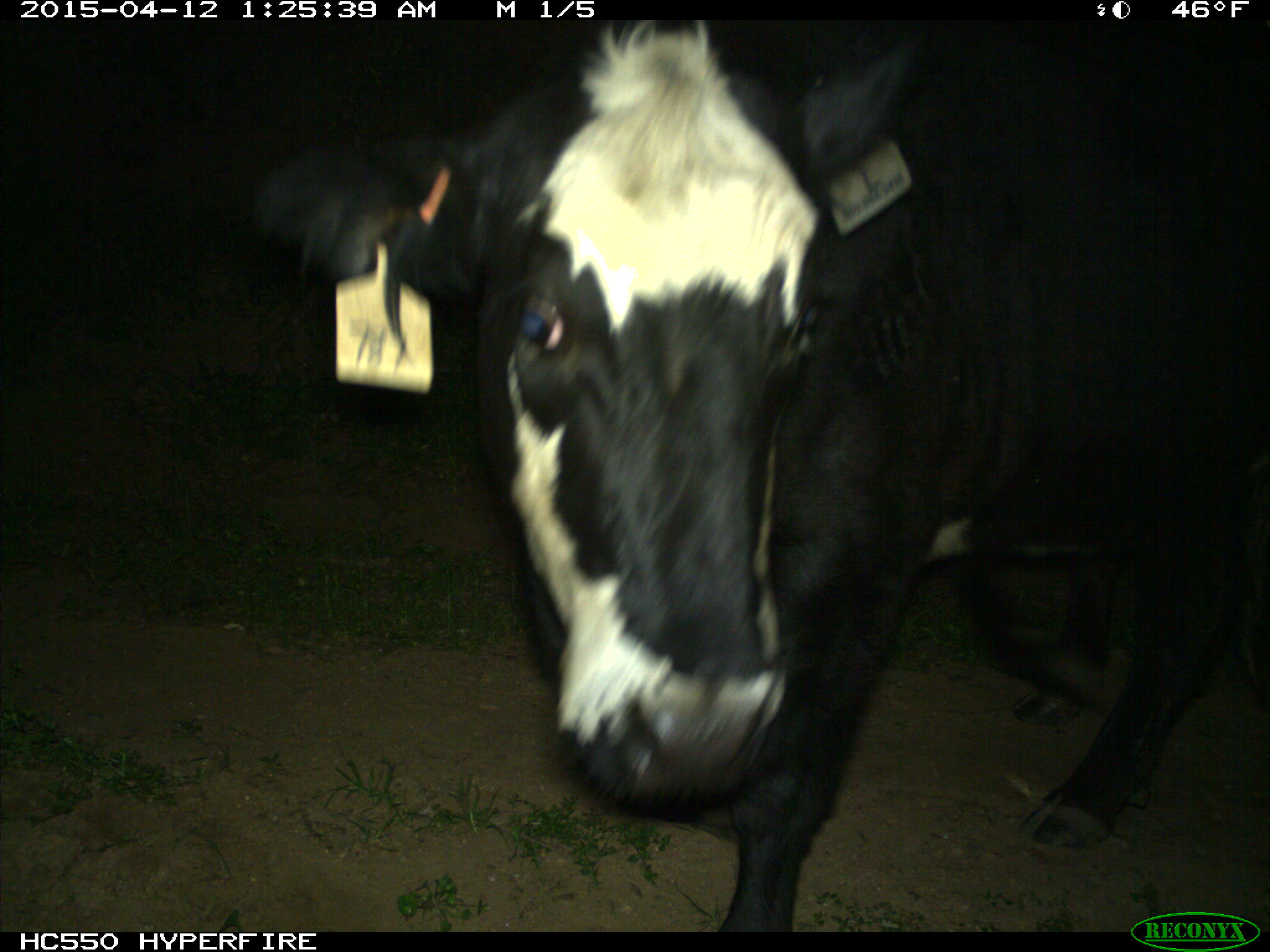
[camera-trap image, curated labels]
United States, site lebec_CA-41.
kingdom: Animalia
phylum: Chordata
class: Mammalia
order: Artiodactyla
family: Bovidae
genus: Bos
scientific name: Bos taurus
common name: domestic cow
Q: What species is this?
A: Bos taurus (domestic cow).